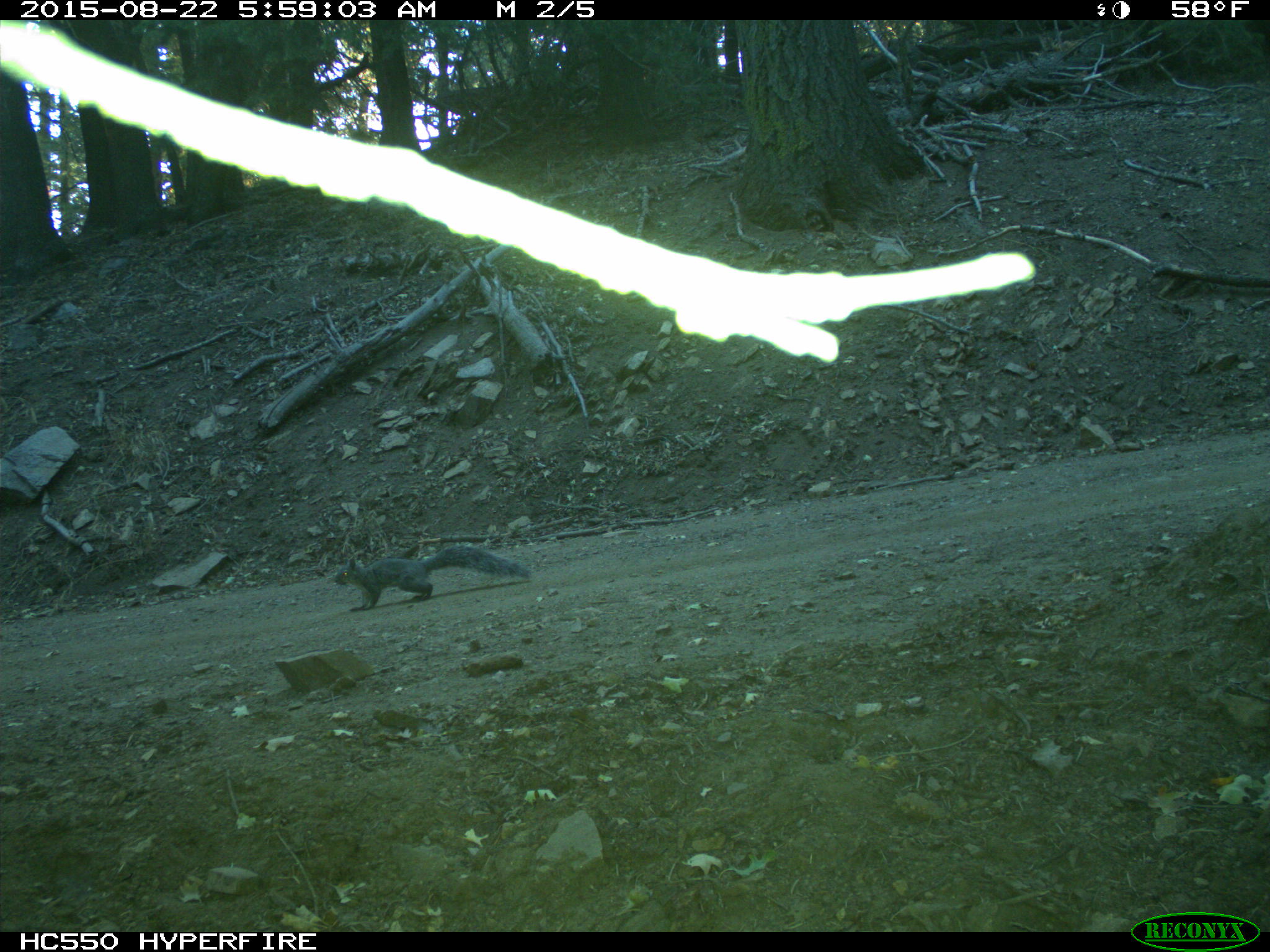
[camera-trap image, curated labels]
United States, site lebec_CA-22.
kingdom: Animalia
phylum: Chordata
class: Mammalia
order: Rodentia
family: Sciuridae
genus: Sciurus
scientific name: Sciurus carolinensis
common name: eastern gray squirrel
Sciurus carolinensis (eastern gray squirrel).